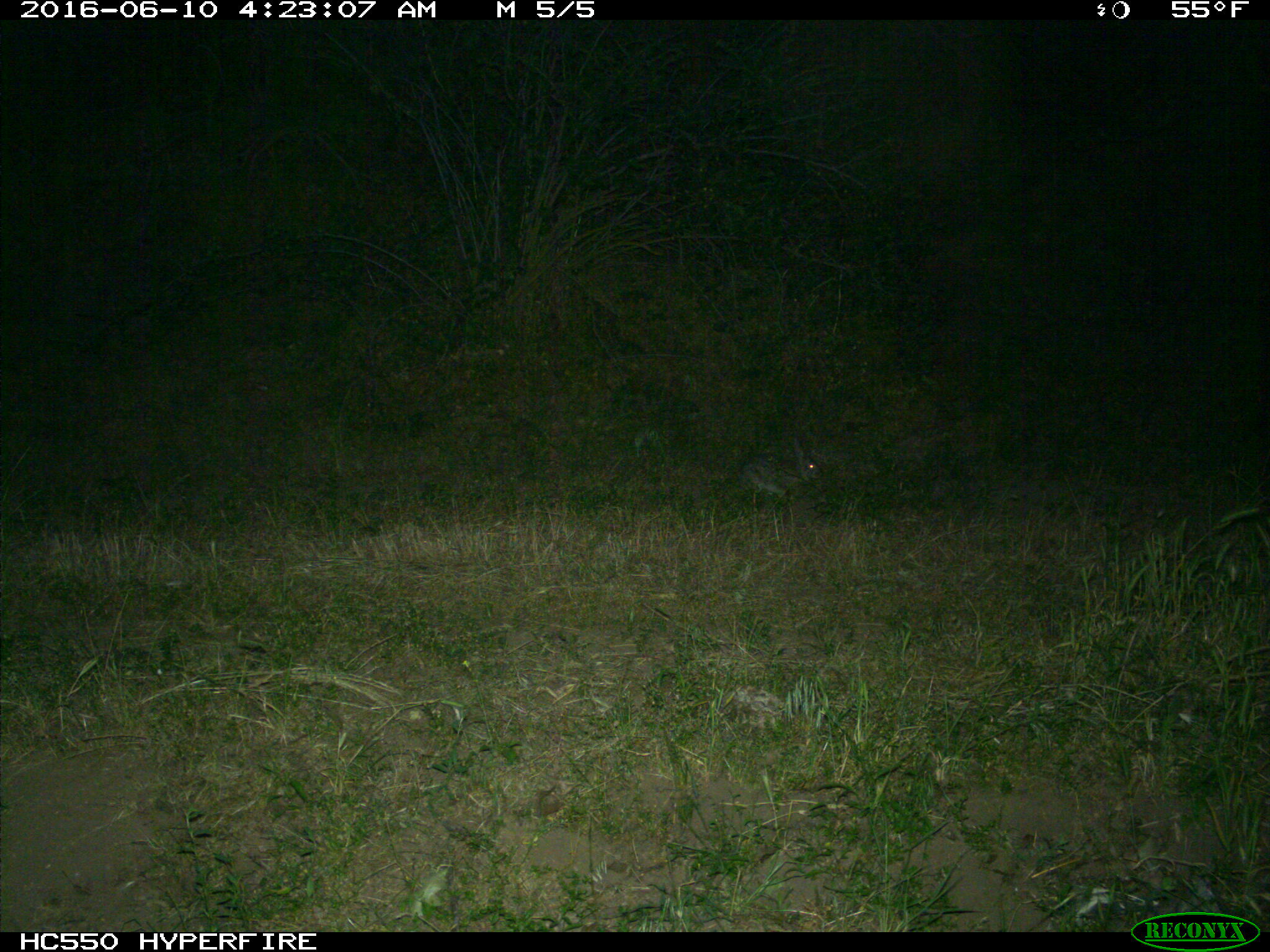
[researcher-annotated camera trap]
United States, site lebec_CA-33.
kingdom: Animalia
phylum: Chordata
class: Mammalia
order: Lagomorpha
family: Leporidae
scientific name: Leporidae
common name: rabbits and hares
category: unidentified rabbit